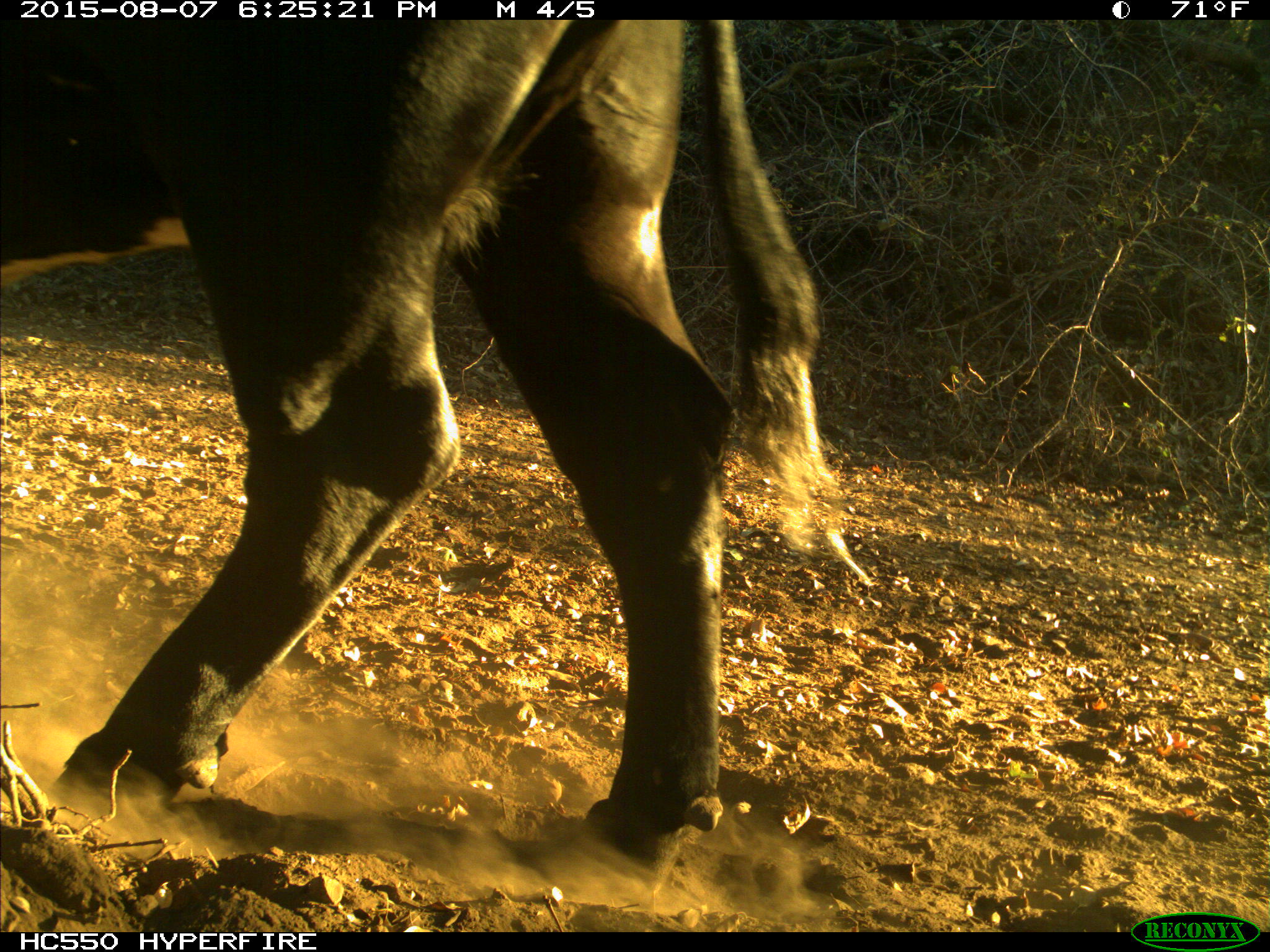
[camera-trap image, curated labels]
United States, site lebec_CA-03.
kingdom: Animalia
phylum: Chordata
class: Mammalia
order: Artiodactyla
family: Bovidae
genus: Bos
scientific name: Bos taurus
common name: domestic cow